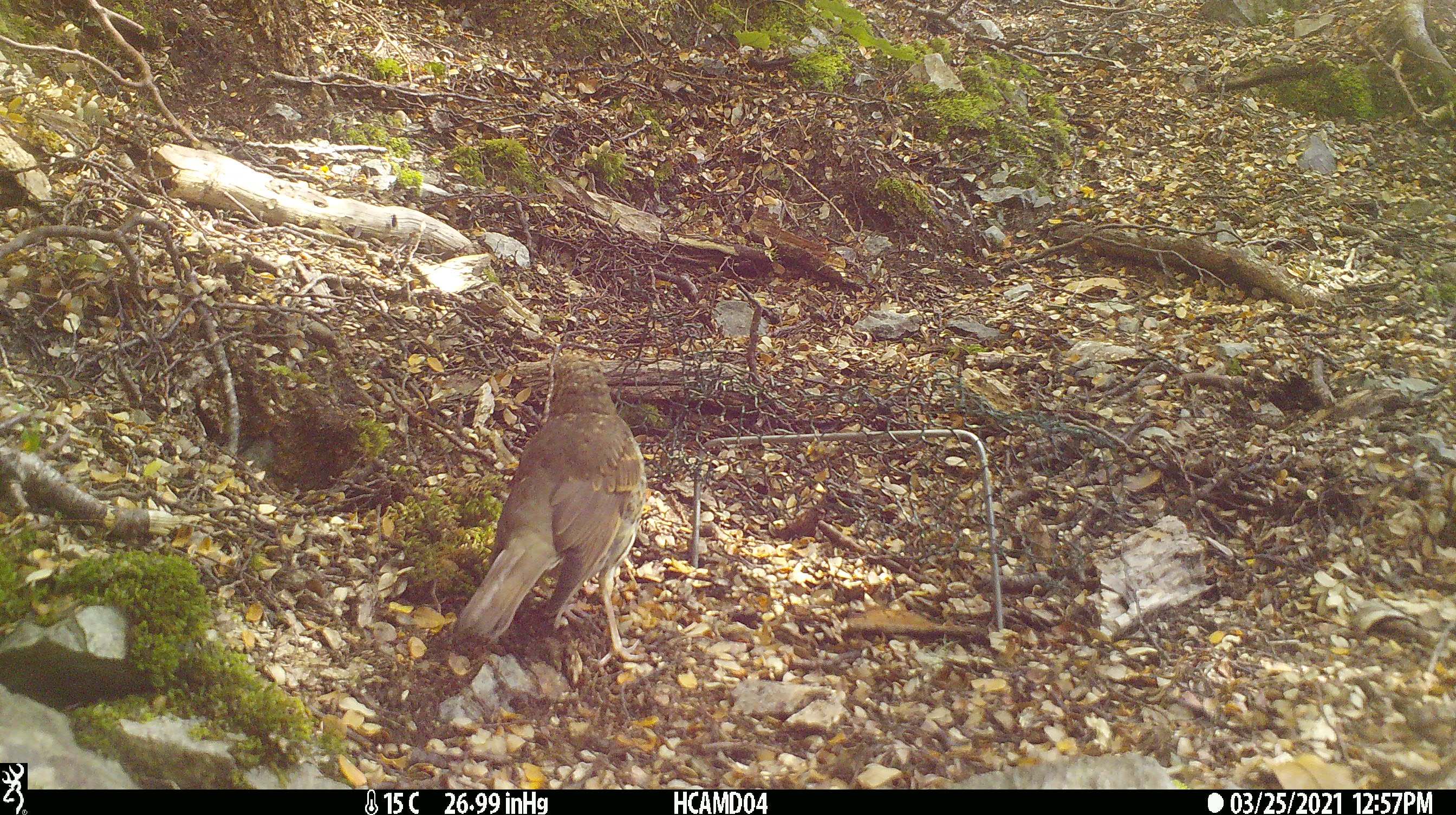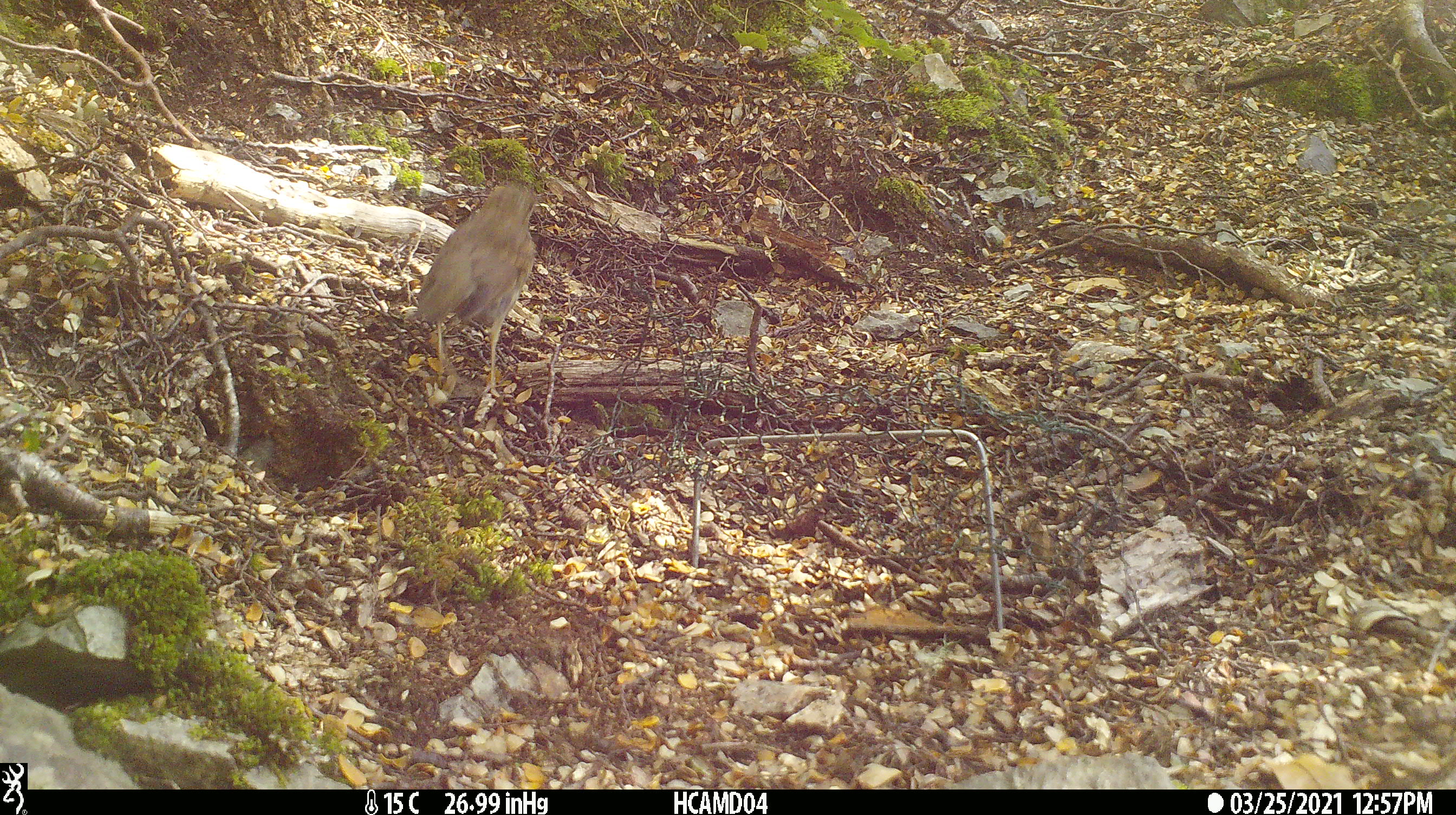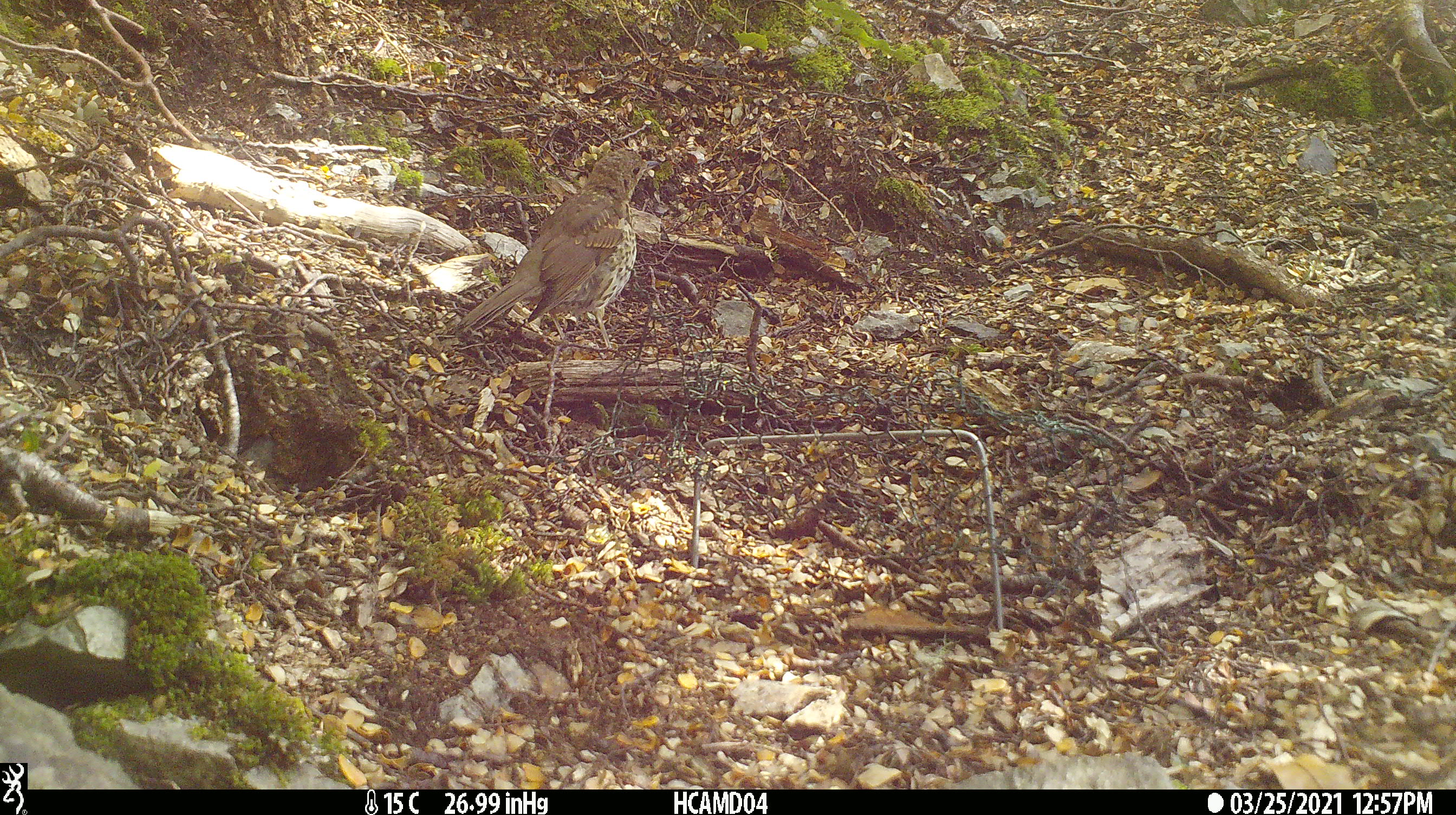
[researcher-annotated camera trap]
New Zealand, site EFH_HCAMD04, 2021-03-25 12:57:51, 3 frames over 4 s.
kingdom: Animalia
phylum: Chordata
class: Aves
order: Passeriformes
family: Turdidae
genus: Turdus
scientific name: Turdus philomelos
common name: song thrush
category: thrush